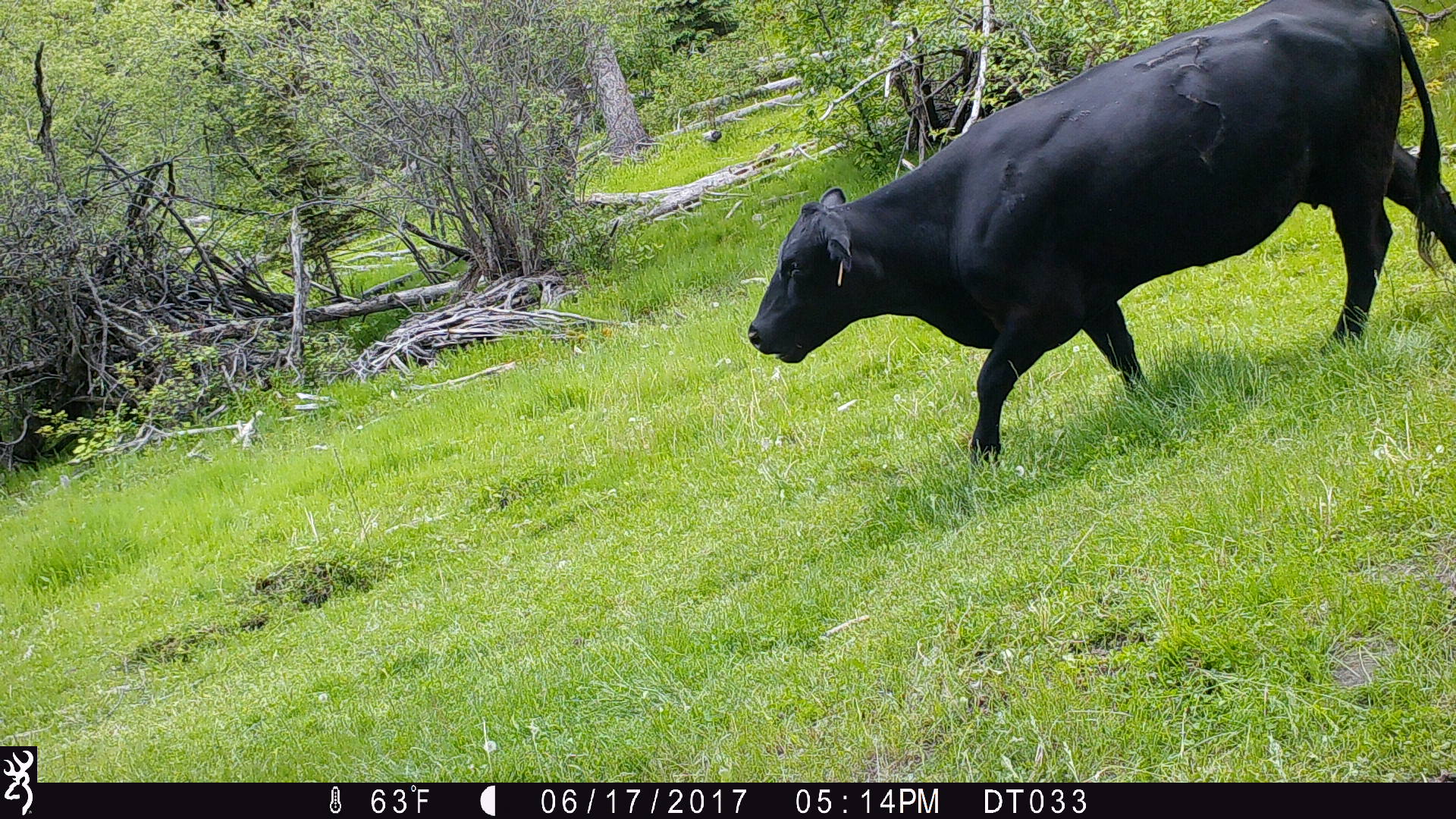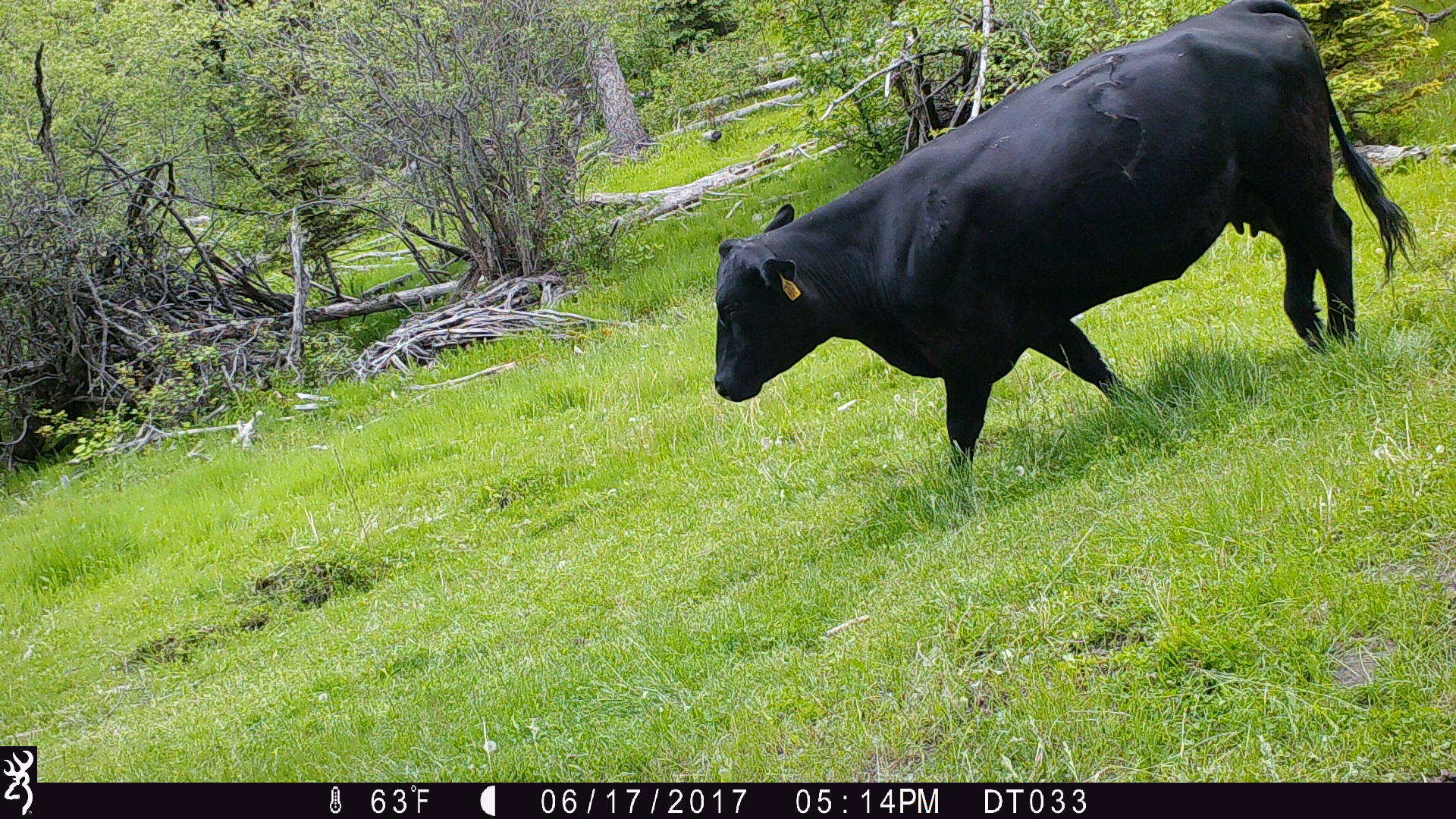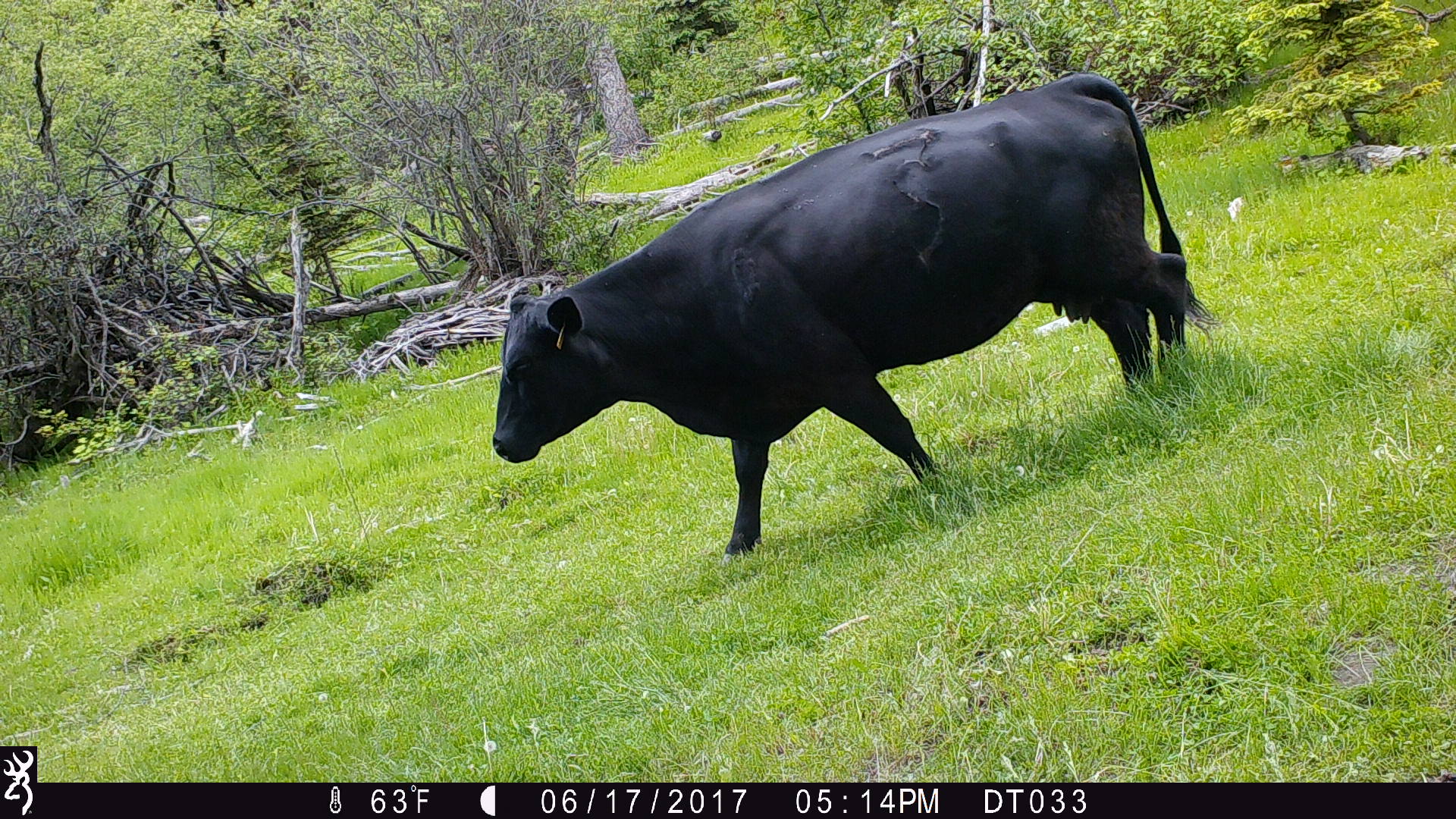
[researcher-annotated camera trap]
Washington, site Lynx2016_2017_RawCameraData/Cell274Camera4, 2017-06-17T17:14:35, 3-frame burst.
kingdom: Animalia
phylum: Chordata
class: Mammalia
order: Artiodactyla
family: Bovidae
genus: Bos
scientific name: Bos taurus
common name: domestic cattle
Domestic cattle (Bos taurus). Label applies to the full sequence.